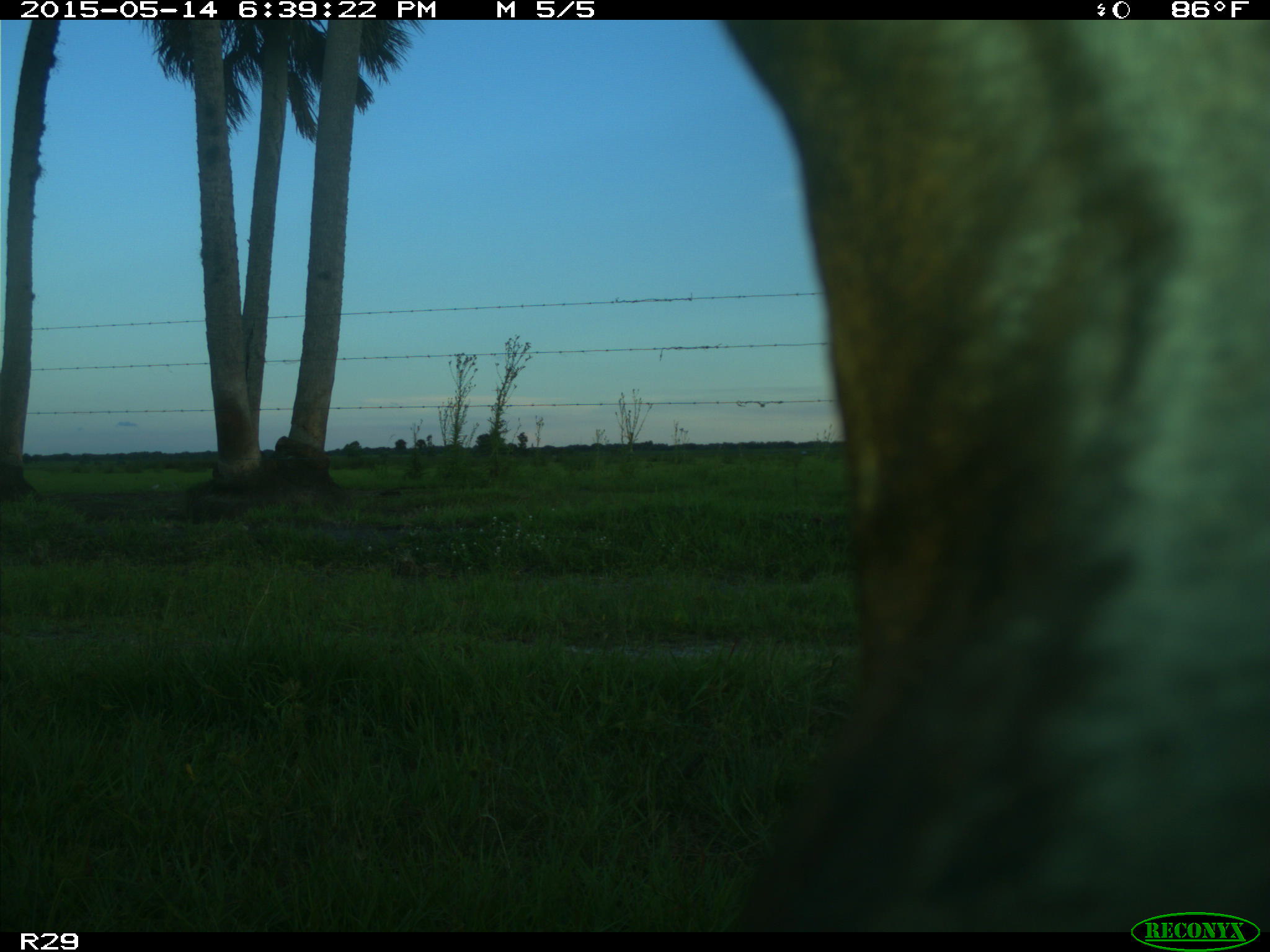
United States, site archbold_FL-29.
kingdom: Animalia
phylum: Chordata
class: Mammalia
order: Artiodactyla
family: Bovidae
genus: Bos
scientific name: Bos taurus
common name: domestic cow